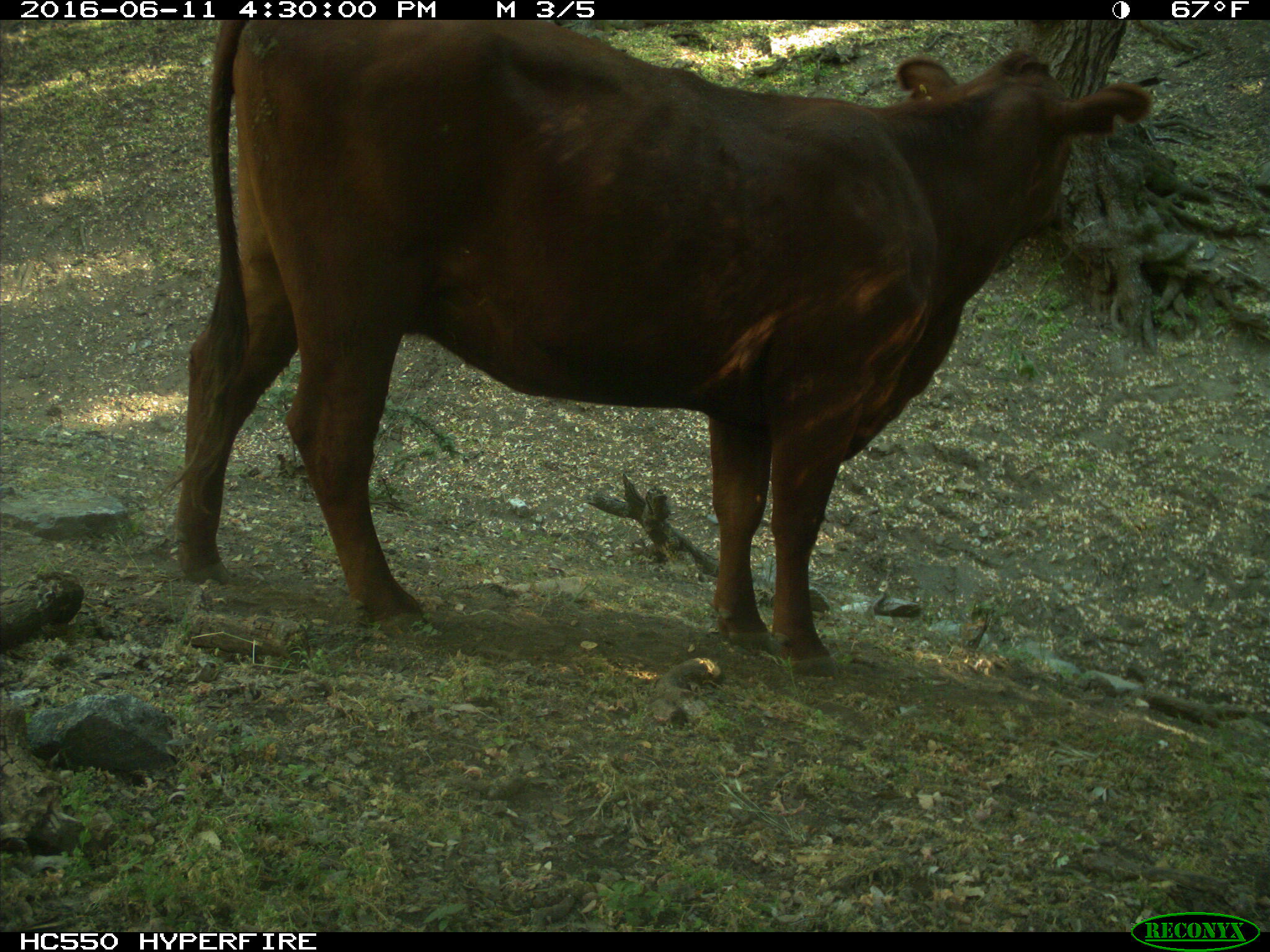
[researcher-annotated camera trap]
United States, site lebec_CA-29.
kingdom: Animalia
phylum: Chordata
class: Mammalia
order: Artiodactyla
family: Bovidae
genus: Bos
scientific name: Bos taurus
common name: domestic cow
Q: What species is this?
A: Bos taurus (domestic cow).